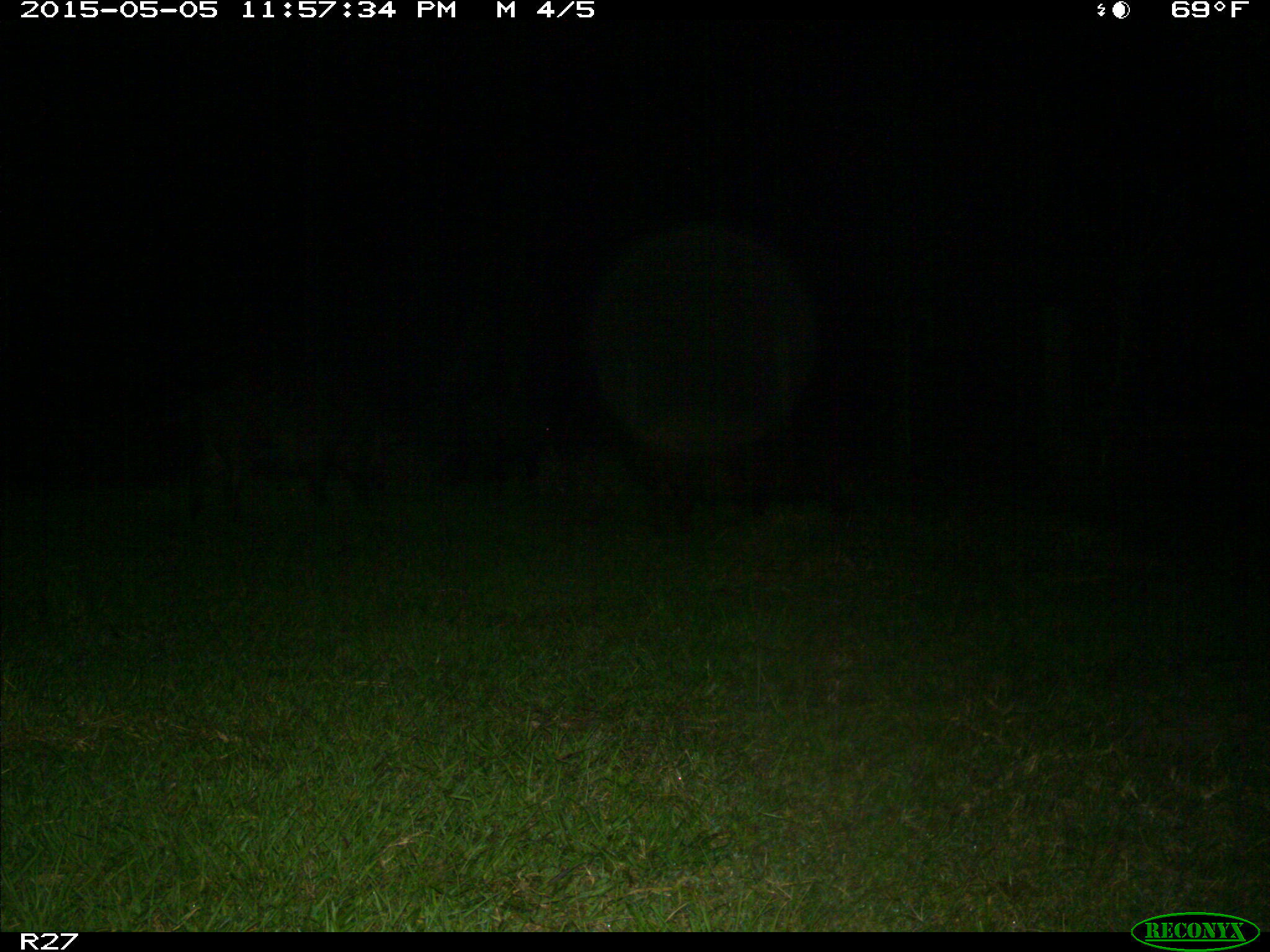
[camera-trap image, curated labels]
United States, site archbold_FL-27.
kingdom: Animalia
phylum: Chordata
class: Mammalia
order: Artiodactyla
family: Suidae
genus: Sus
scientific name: Sus scrofa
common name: wild boar